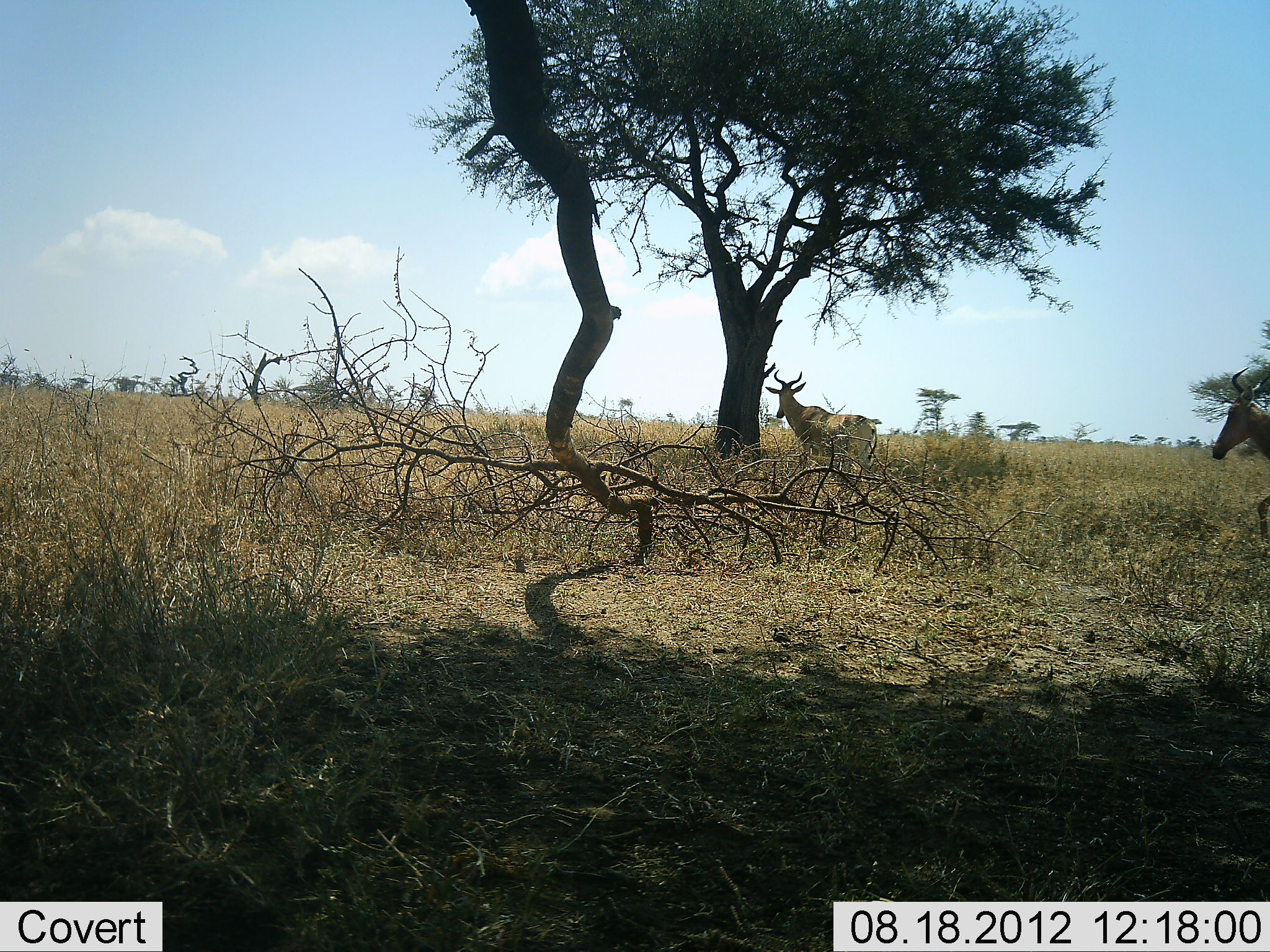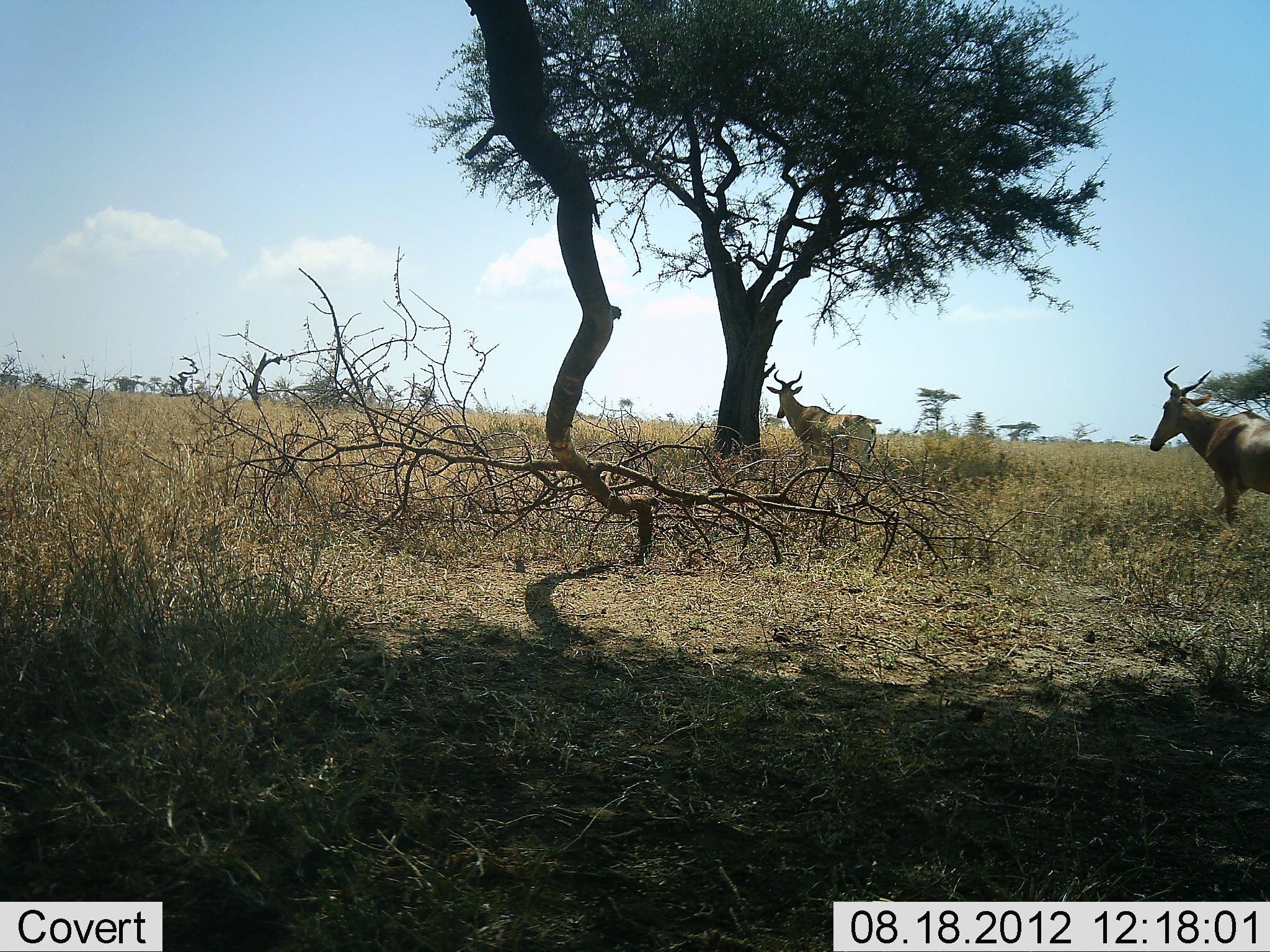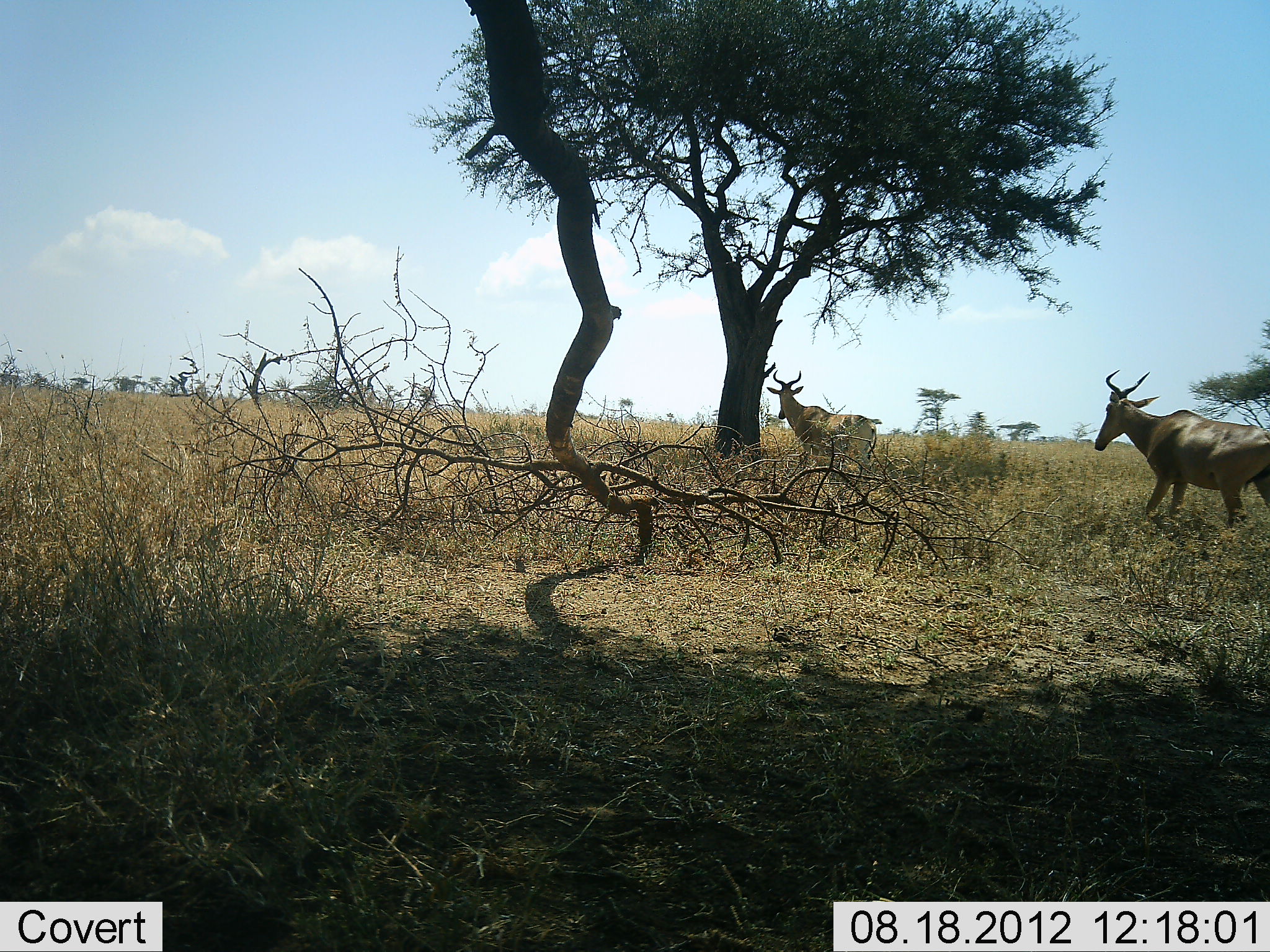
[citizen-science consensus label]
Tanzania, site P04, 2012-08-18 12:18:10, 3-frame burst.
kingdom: Animalia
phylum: Chordata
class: Mammalia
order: Artiodactyla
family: Bovidae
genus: Alcelaphus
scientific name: Alcelaphus buselaphus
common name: hartebeest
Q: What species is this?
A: Hartebeest (Alcelaphus buselaphus).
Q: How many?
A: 2.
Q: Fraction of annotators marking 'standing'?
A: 90%.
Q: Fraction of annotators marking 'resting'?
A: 0%.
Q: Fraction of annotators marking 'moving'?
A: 90%.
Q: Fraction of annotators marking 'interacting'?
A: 0%.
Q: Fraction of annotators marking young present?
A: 0%.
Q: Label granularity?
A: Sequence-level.